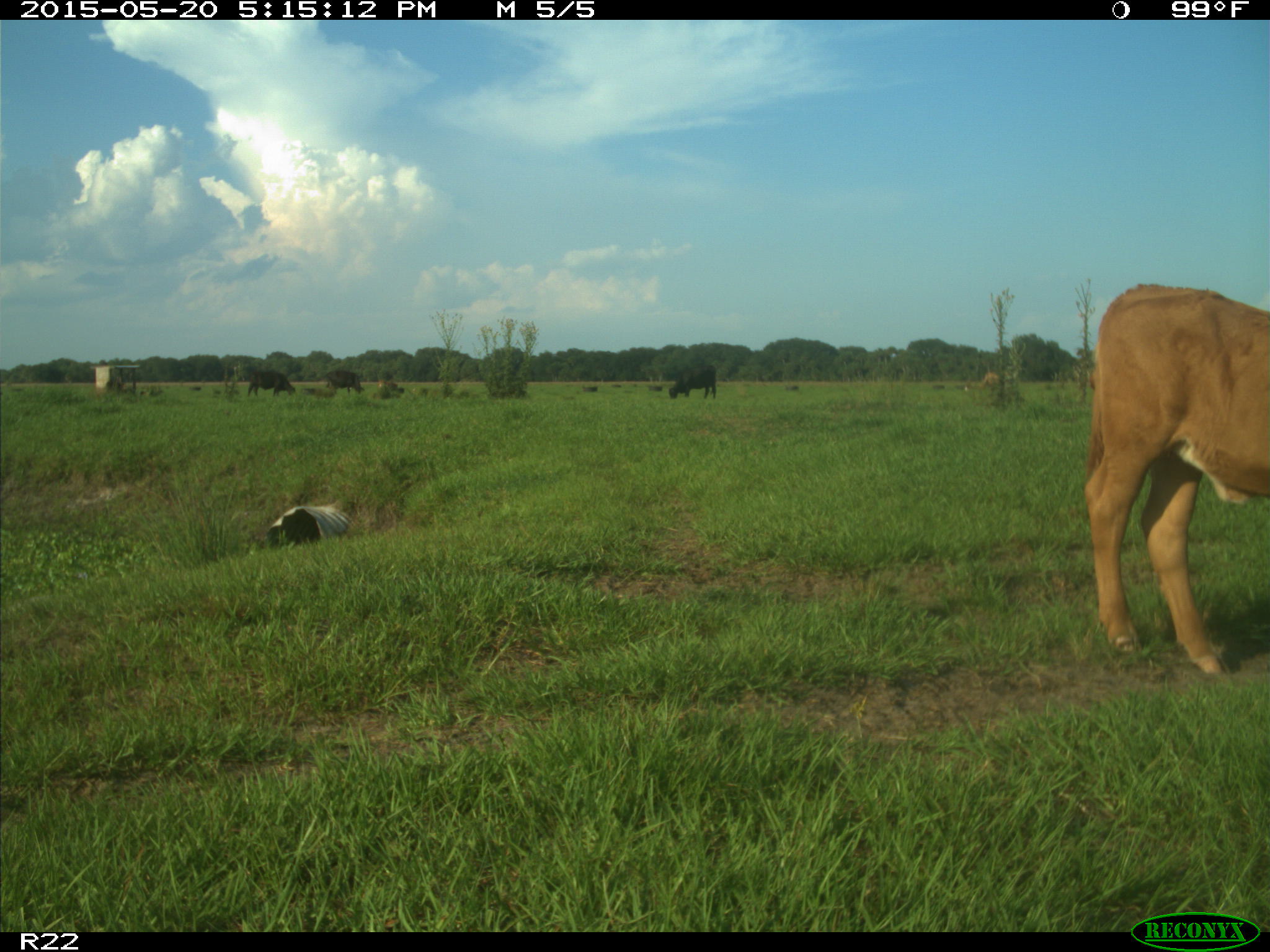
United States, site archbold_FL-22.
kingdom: Animalia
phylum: Chordata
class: Mammalia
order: Artiodactyla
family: Bovidae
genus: Bos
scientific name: Bos taurus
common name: domestic cow